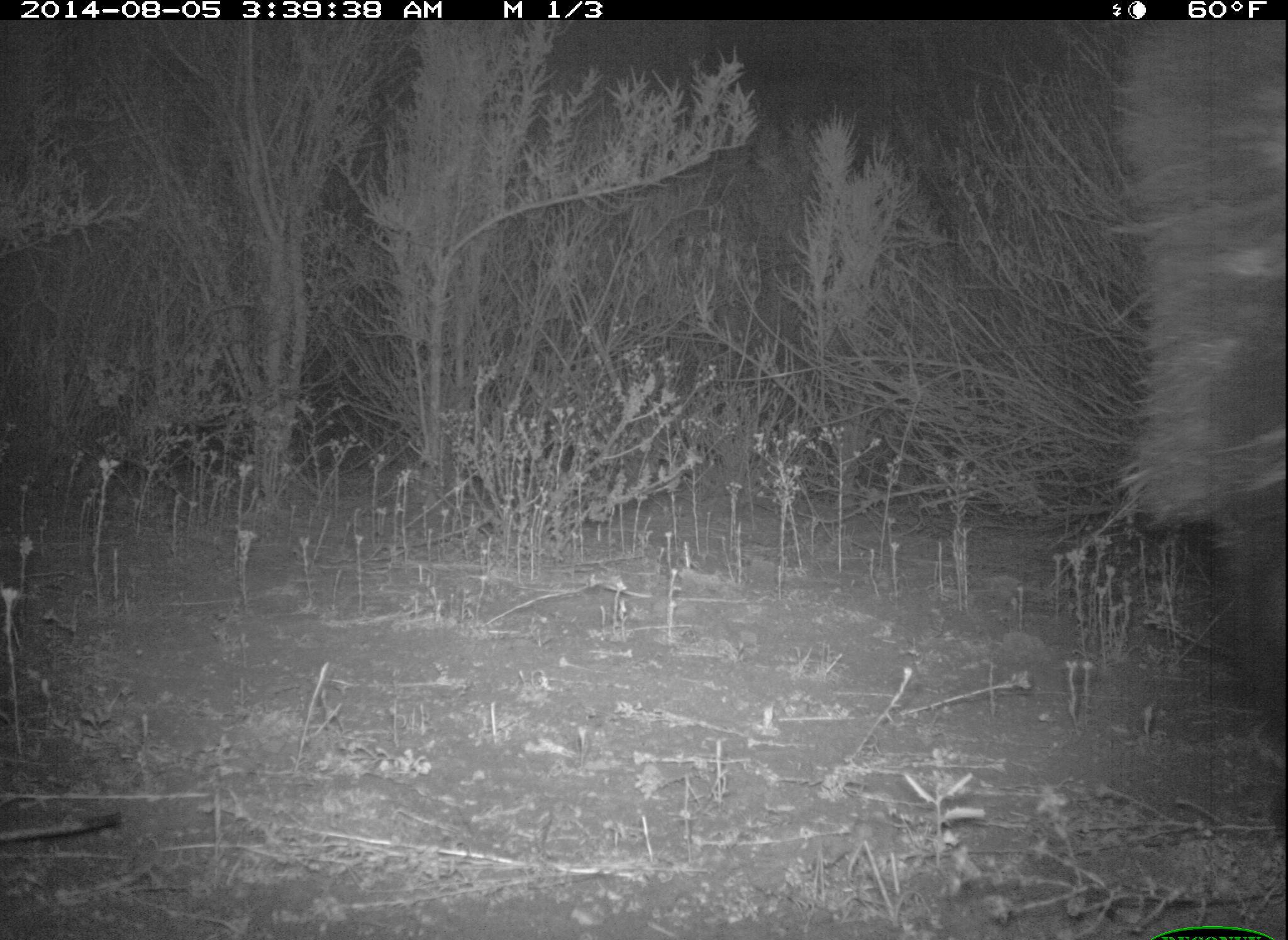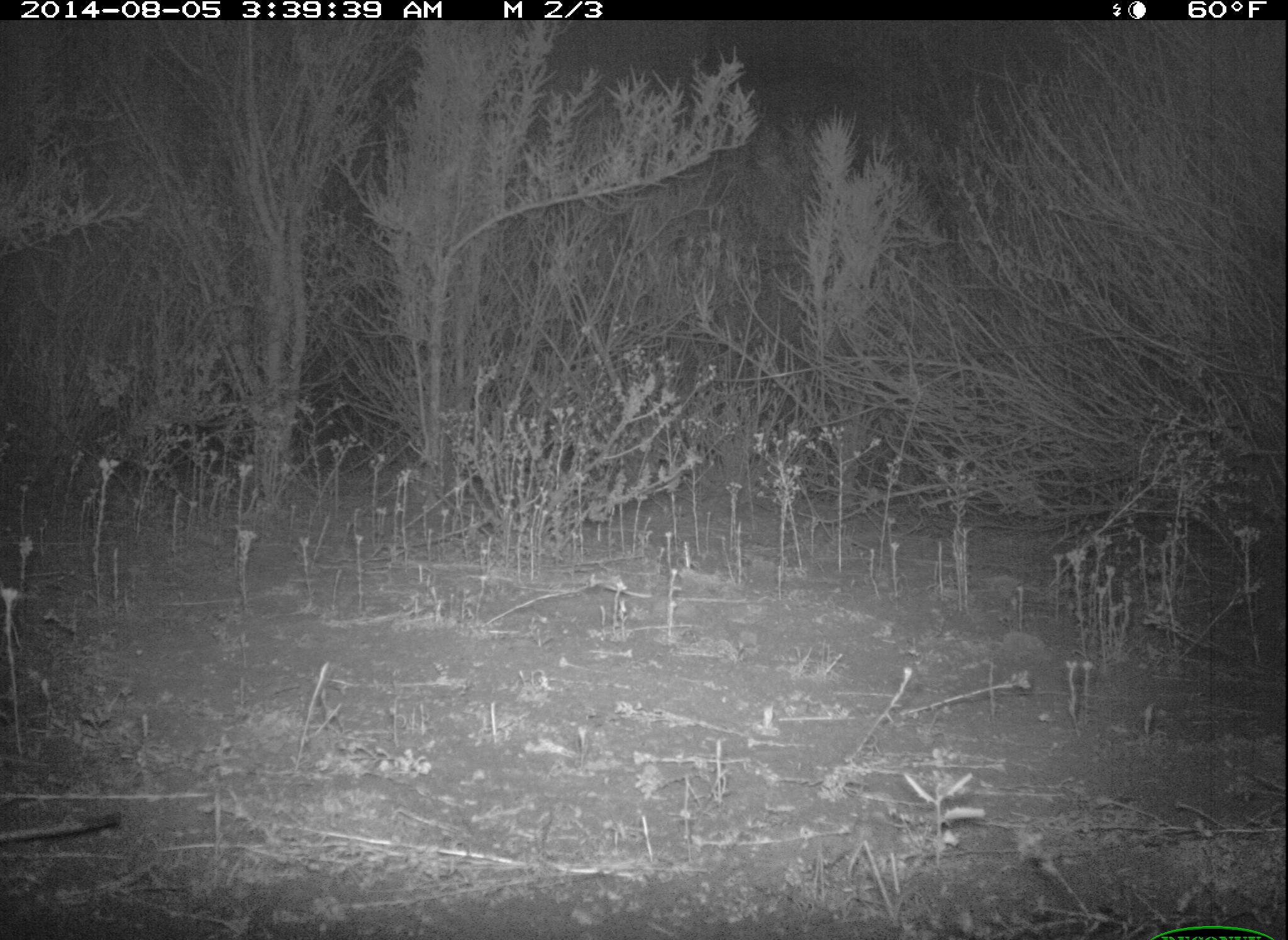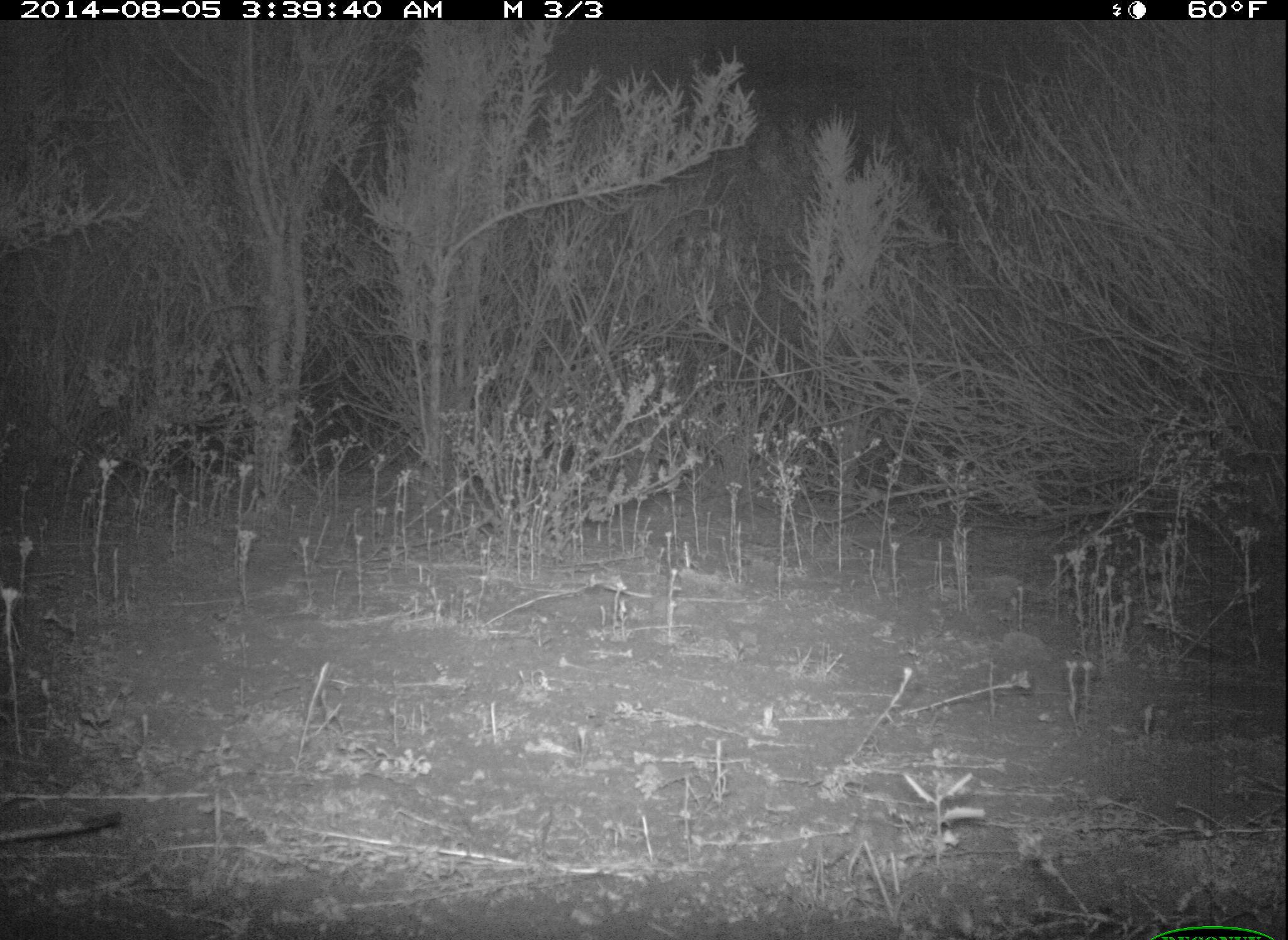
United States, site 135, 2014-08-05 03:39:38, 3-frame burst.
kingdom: Animalia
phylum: Chordata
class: Mammalia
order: Carnivora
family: Mephitidae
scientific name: Mephitidae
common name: skunk